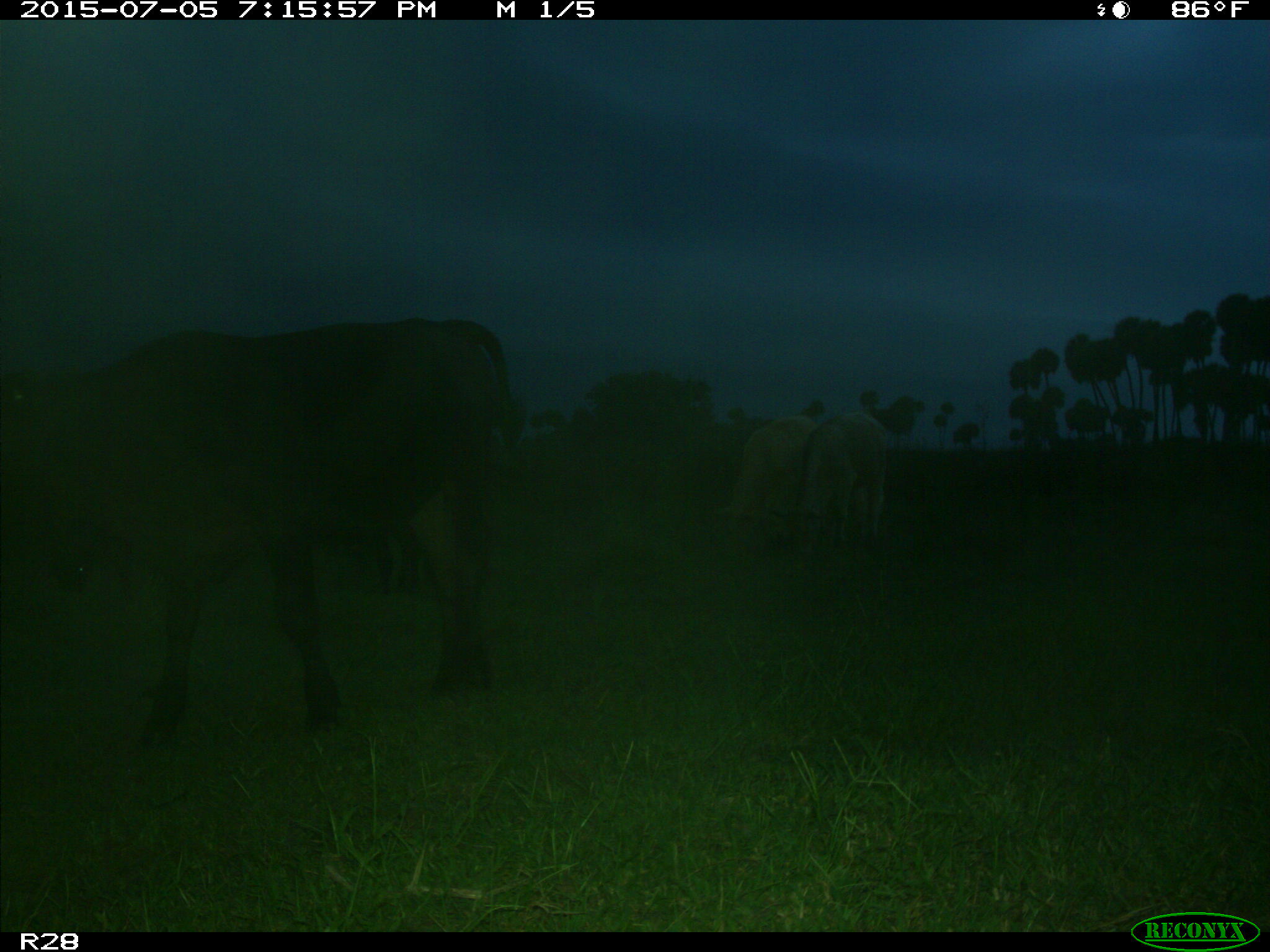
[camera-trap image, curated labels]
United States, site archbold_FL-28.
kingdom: Animalia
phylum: Chordata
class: Mammalia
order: Artiodactyla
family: Bovidae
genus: Bos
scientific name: Bos taurus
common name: domestic cow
Bos taurus (domestic cow).